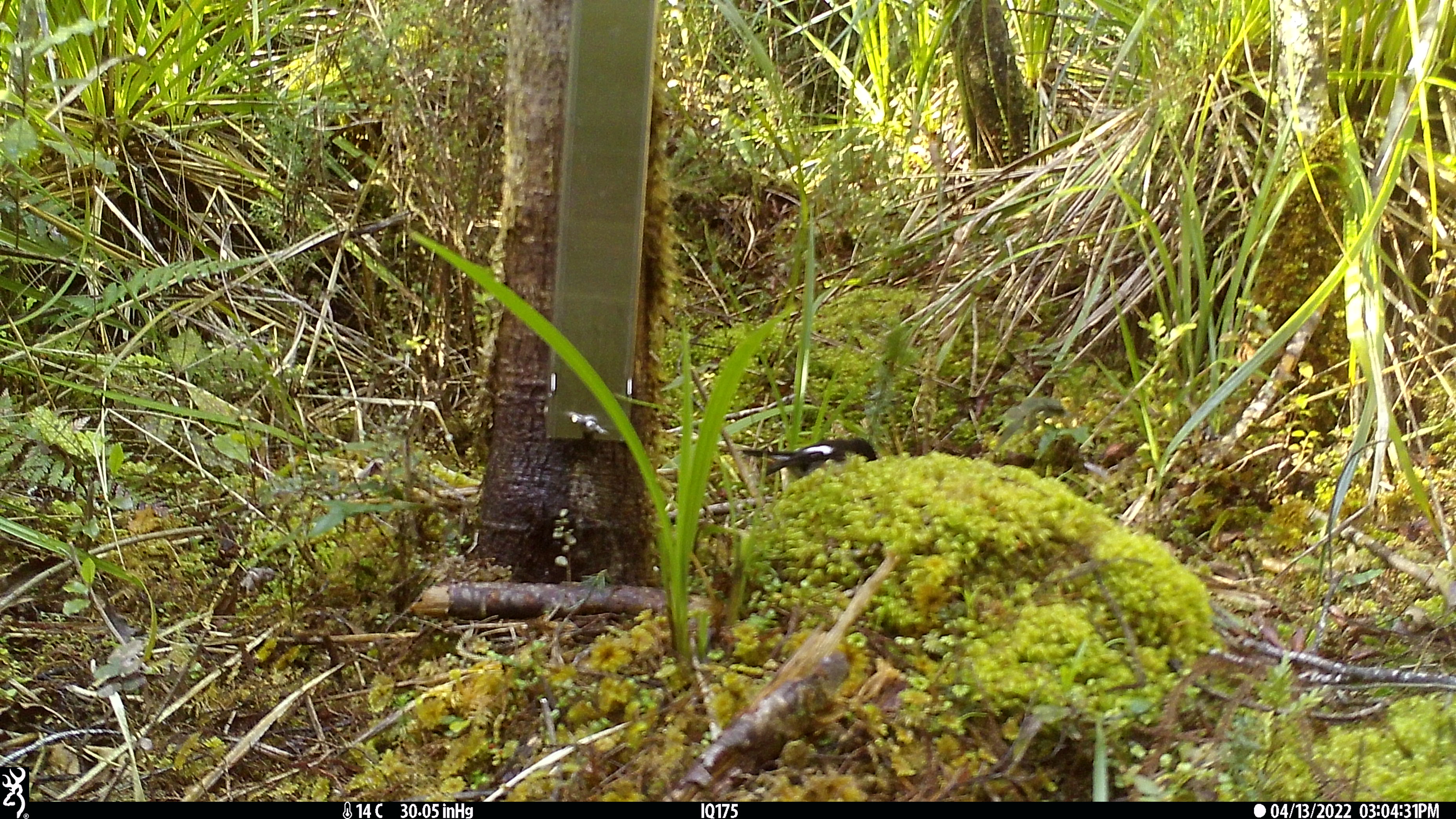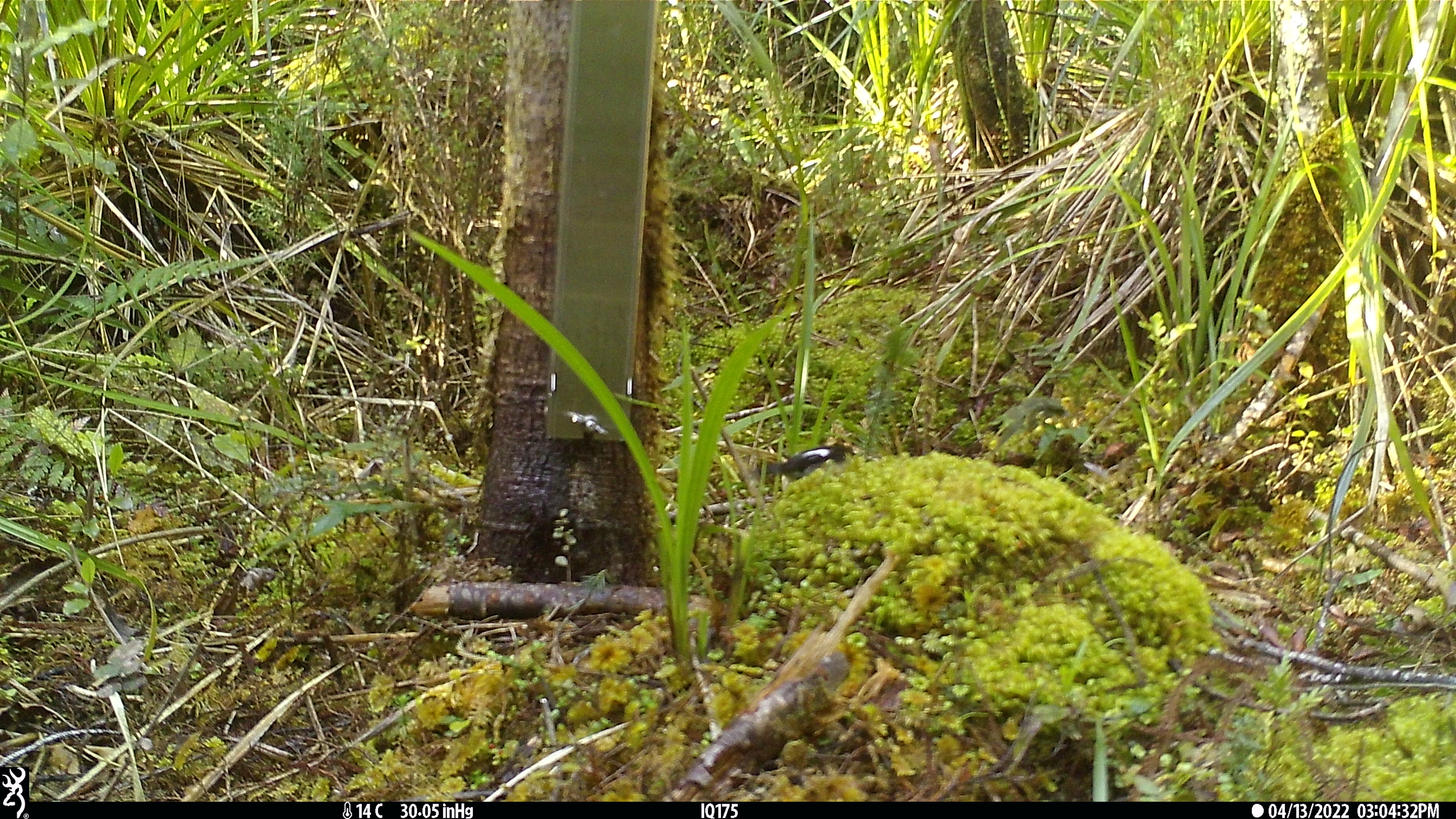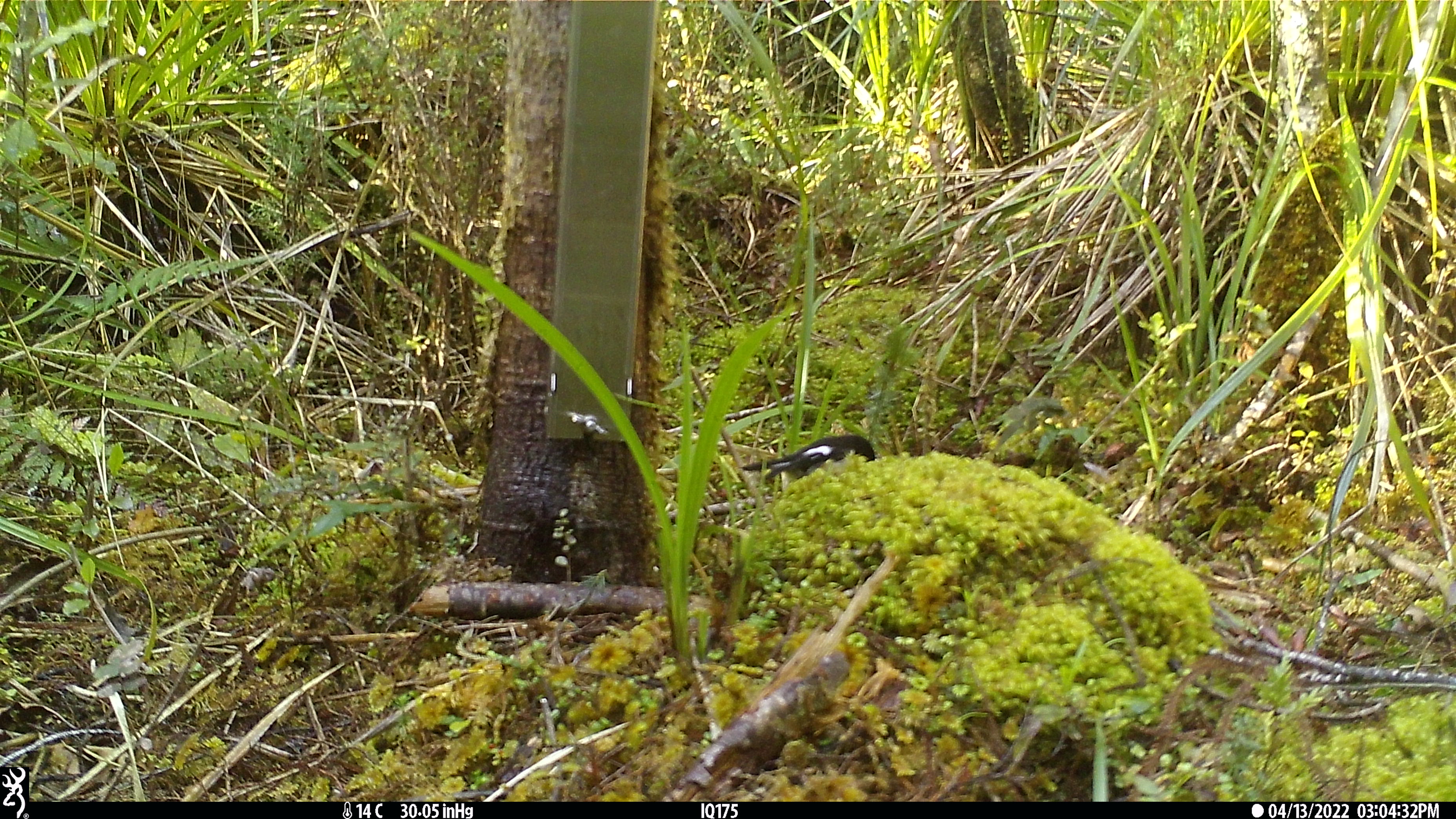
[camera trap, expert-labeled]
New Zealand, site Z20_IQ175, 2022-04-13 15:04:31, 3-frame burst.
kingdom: Animalia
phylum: Chordata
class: Aves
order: Passeriformes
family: Petroicidae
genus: Petroica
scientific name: Petroica macrocephala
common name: tomtit